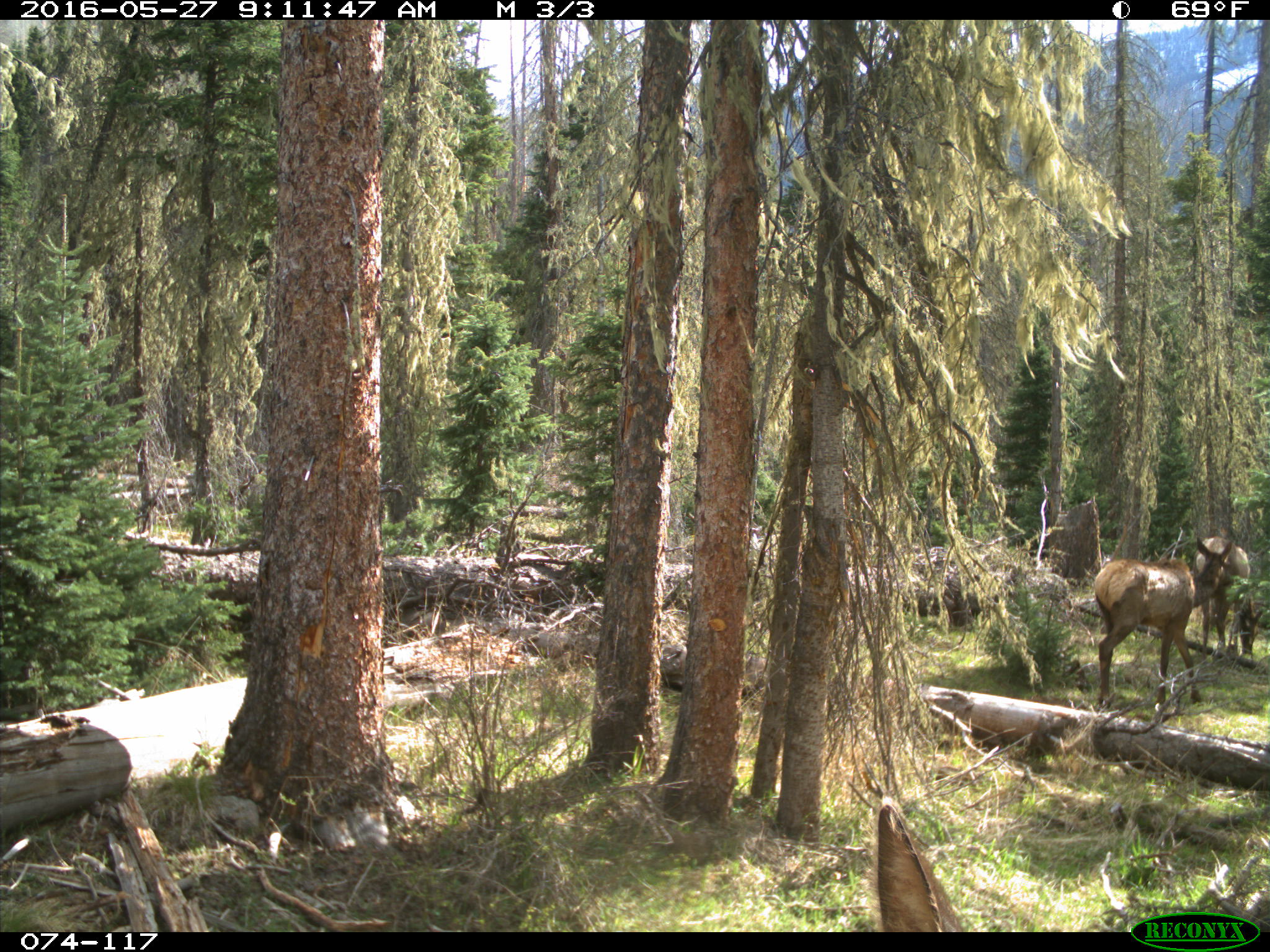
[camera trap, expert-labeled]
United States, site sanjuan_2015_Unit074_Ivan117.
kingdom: Animalia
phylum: Chordata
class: Mammalia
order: Artiodactyla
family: Cervidae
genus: Cervus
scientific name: Cervus elaphus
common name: red deer